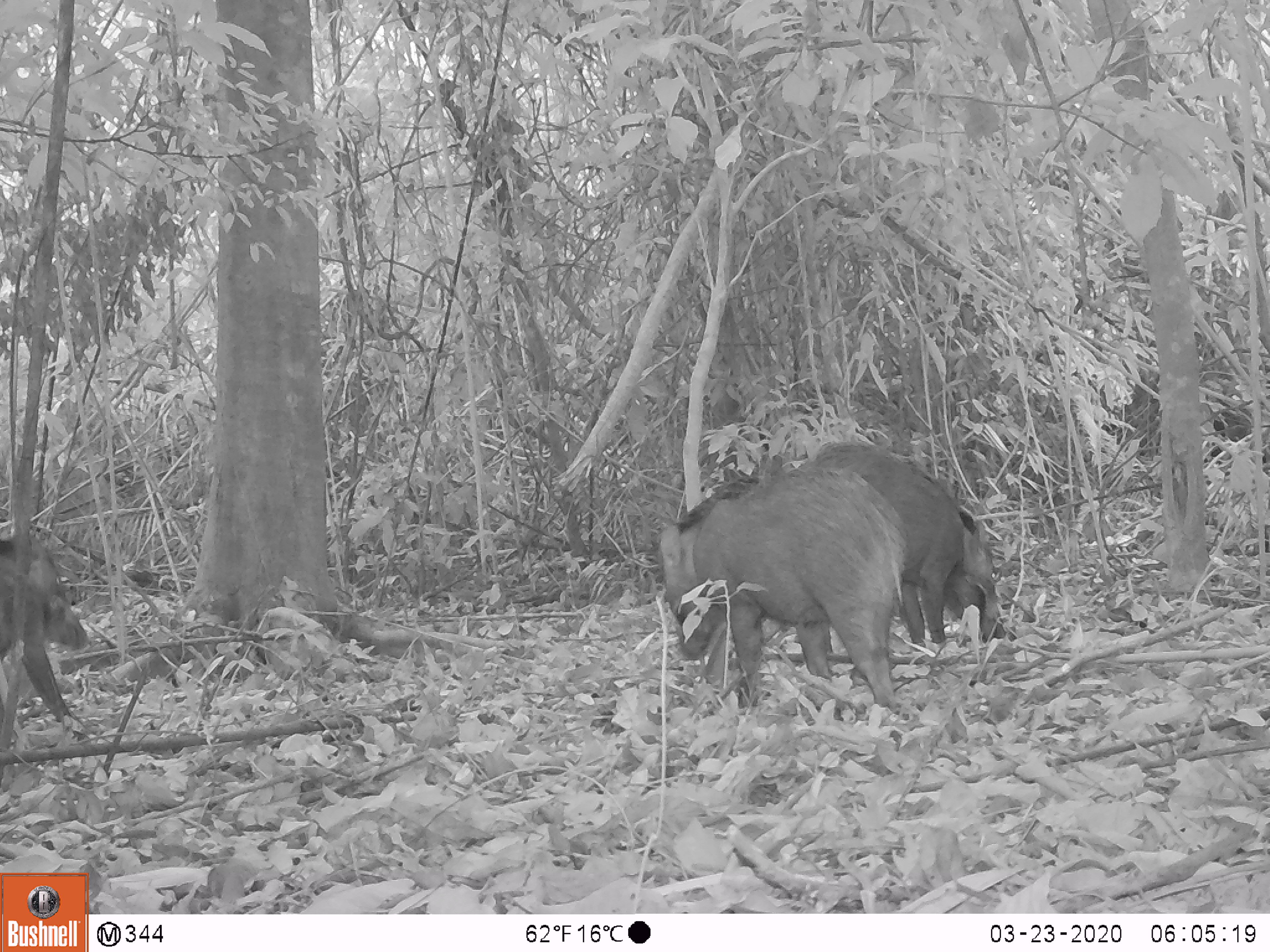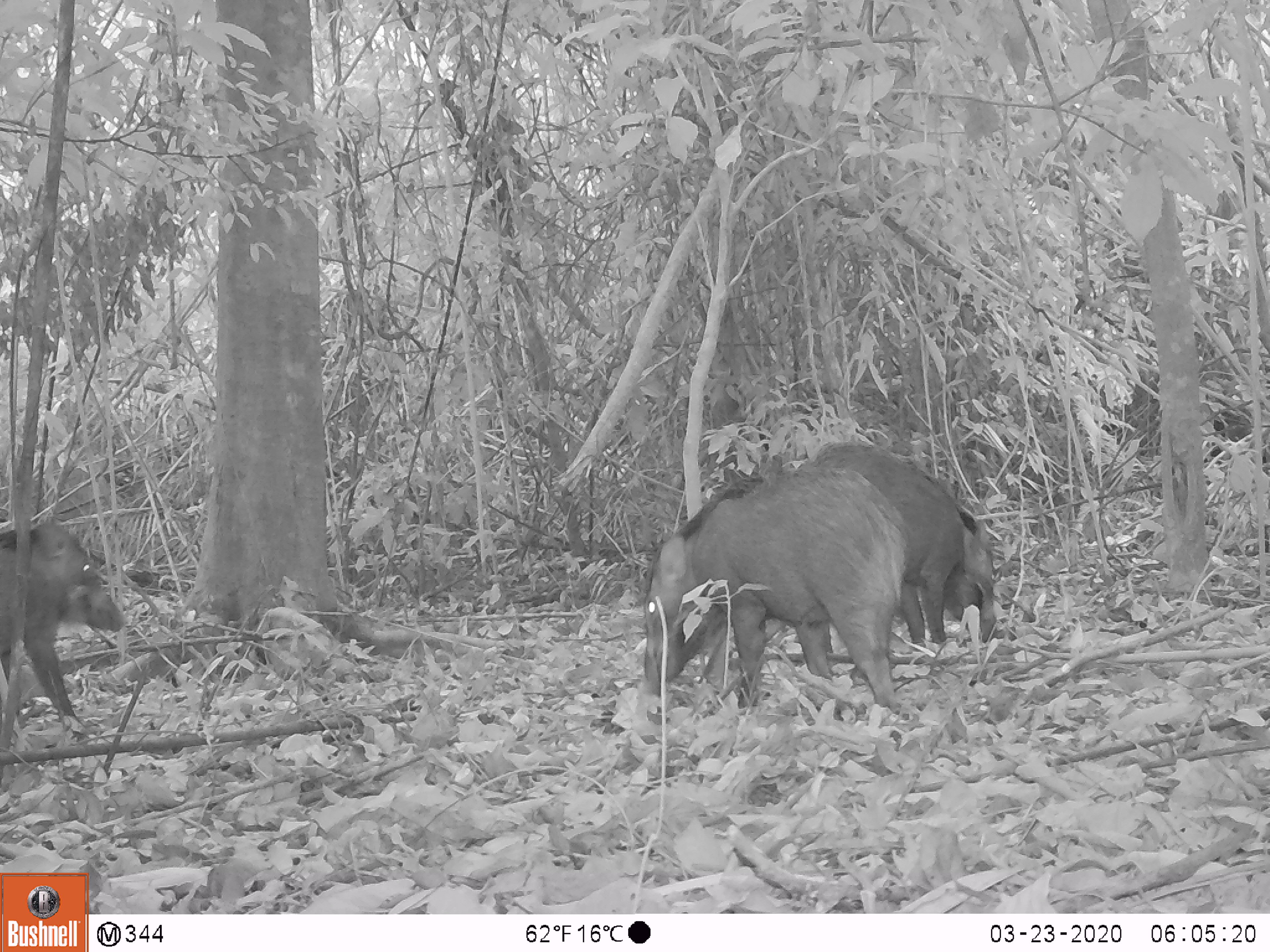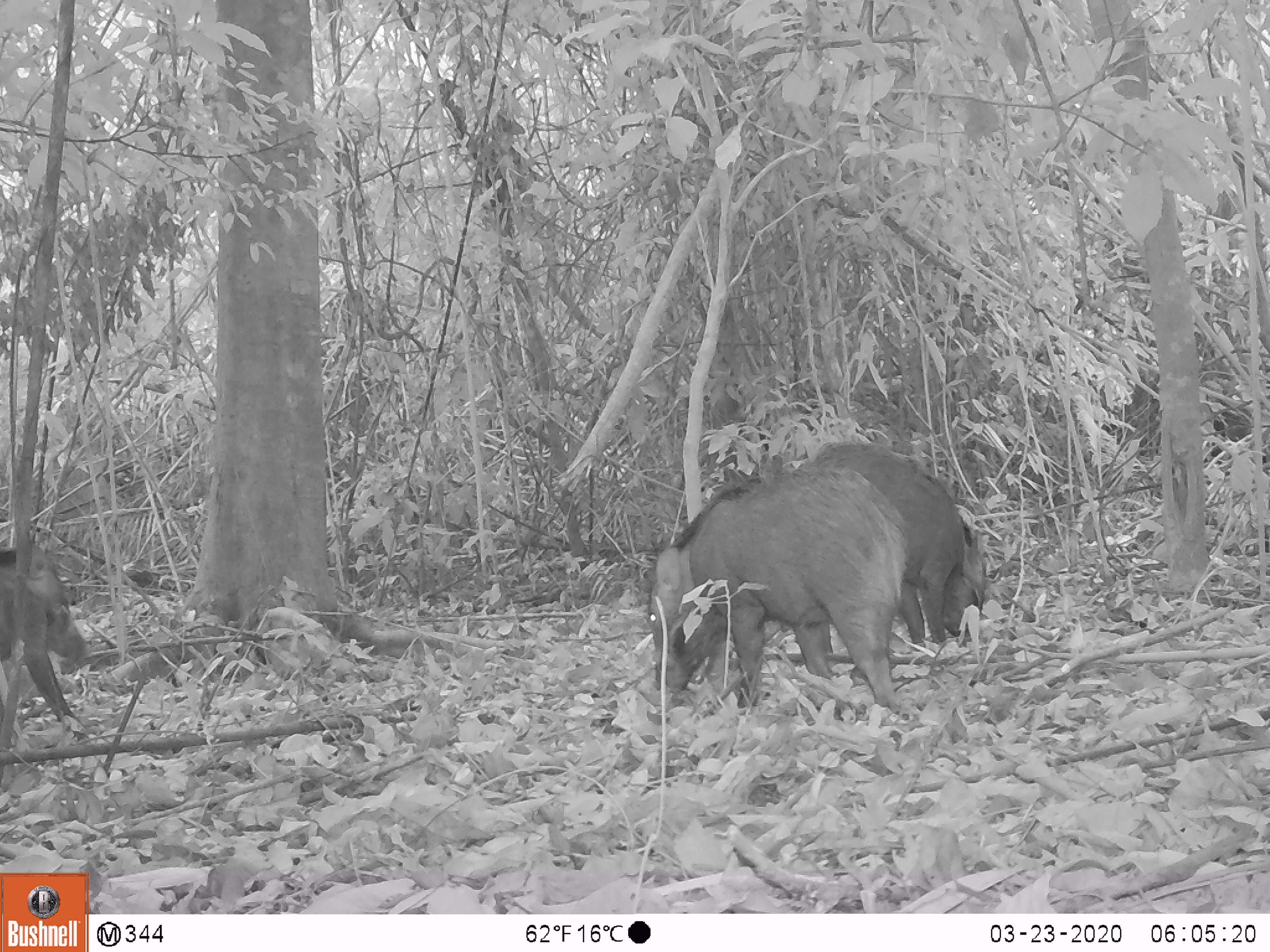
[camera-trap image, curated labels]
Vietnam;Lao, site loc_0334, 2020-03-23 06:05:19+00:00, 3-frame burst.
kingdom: Animalia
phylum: Chordata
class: Mammalia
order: Artiodactyla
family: Suidae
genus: Sus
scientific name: Sus scrofa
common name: eurasian wild pig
Eurasian wild pig (Sus scrofa). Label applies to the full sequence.